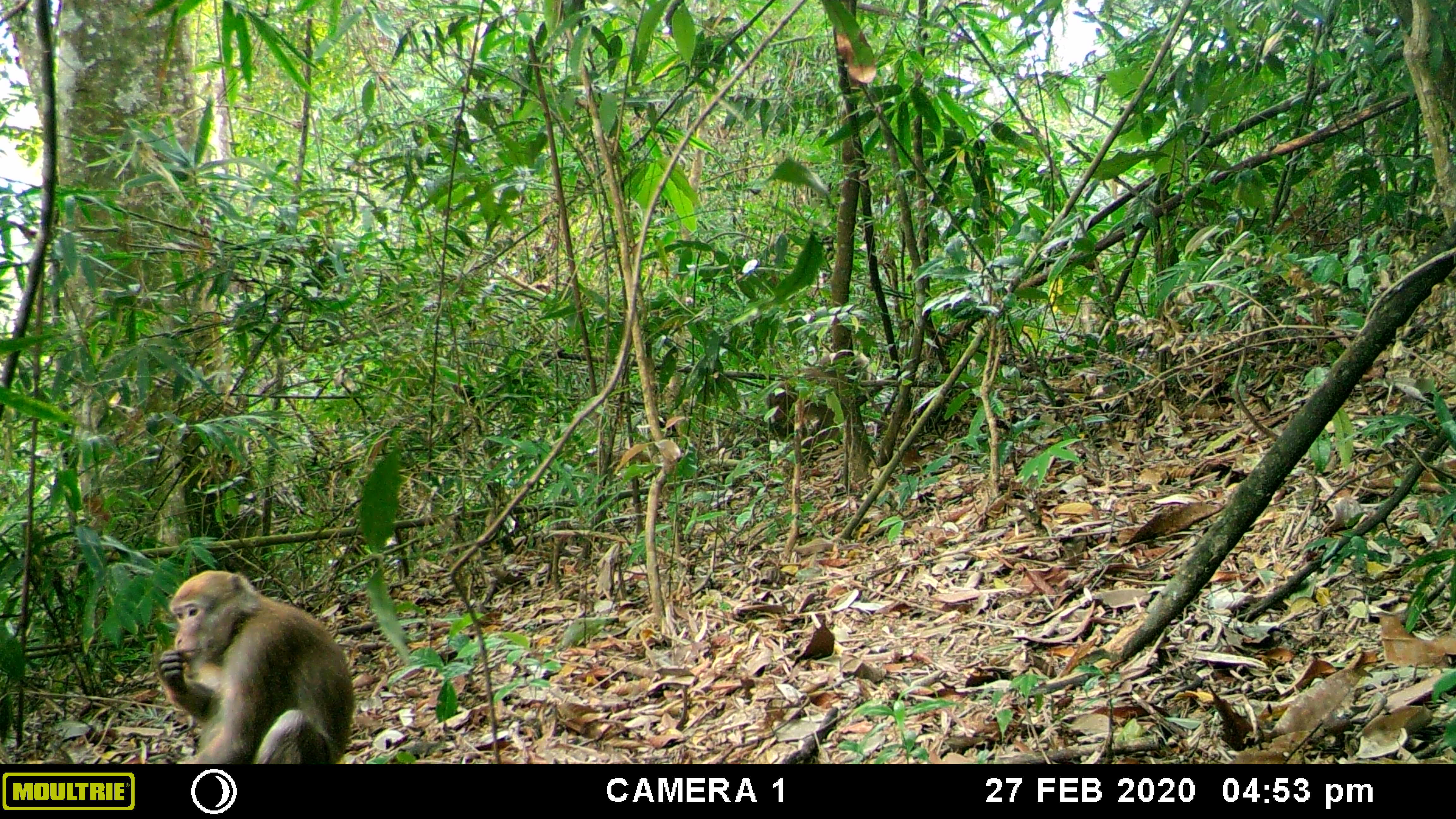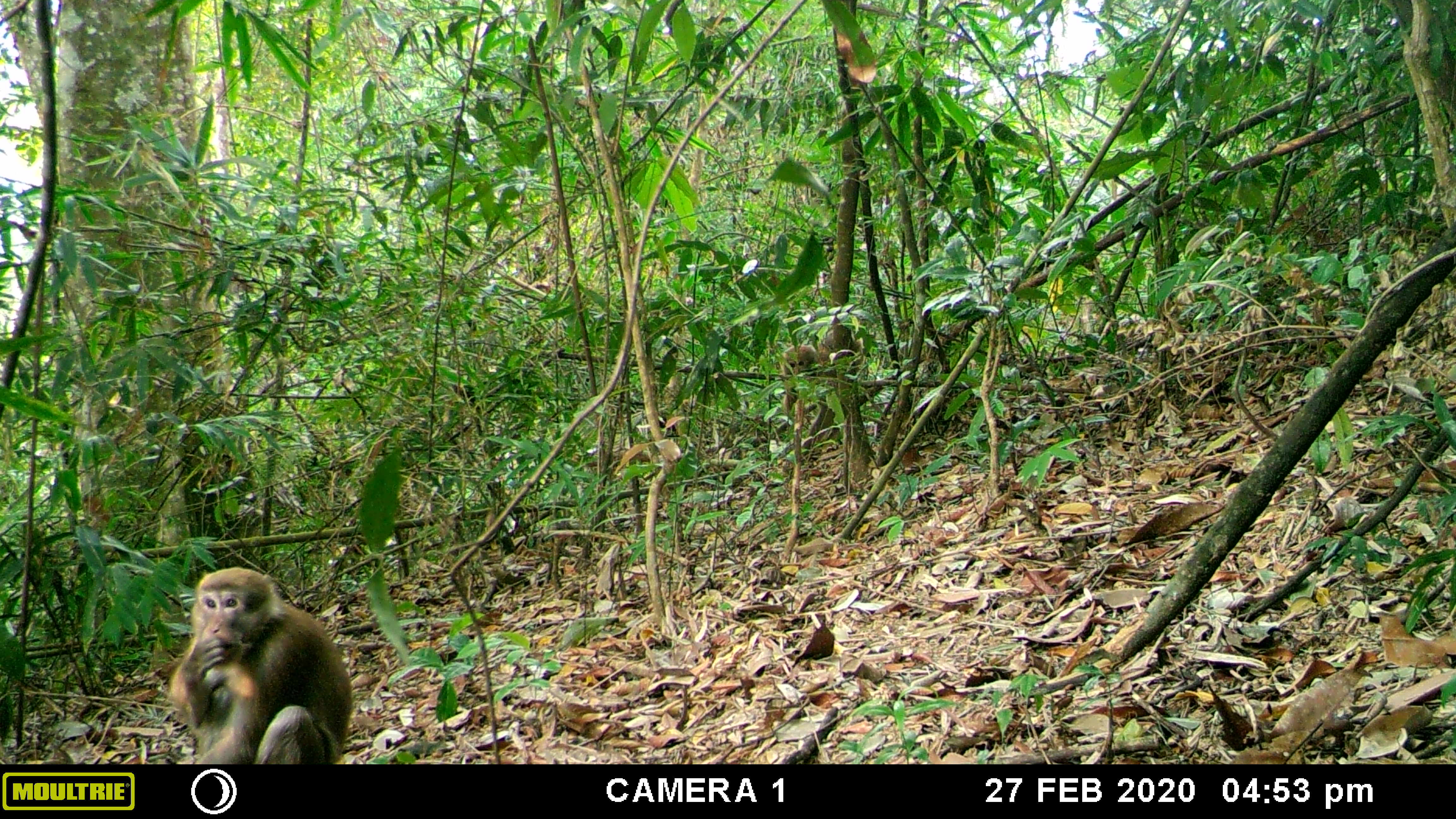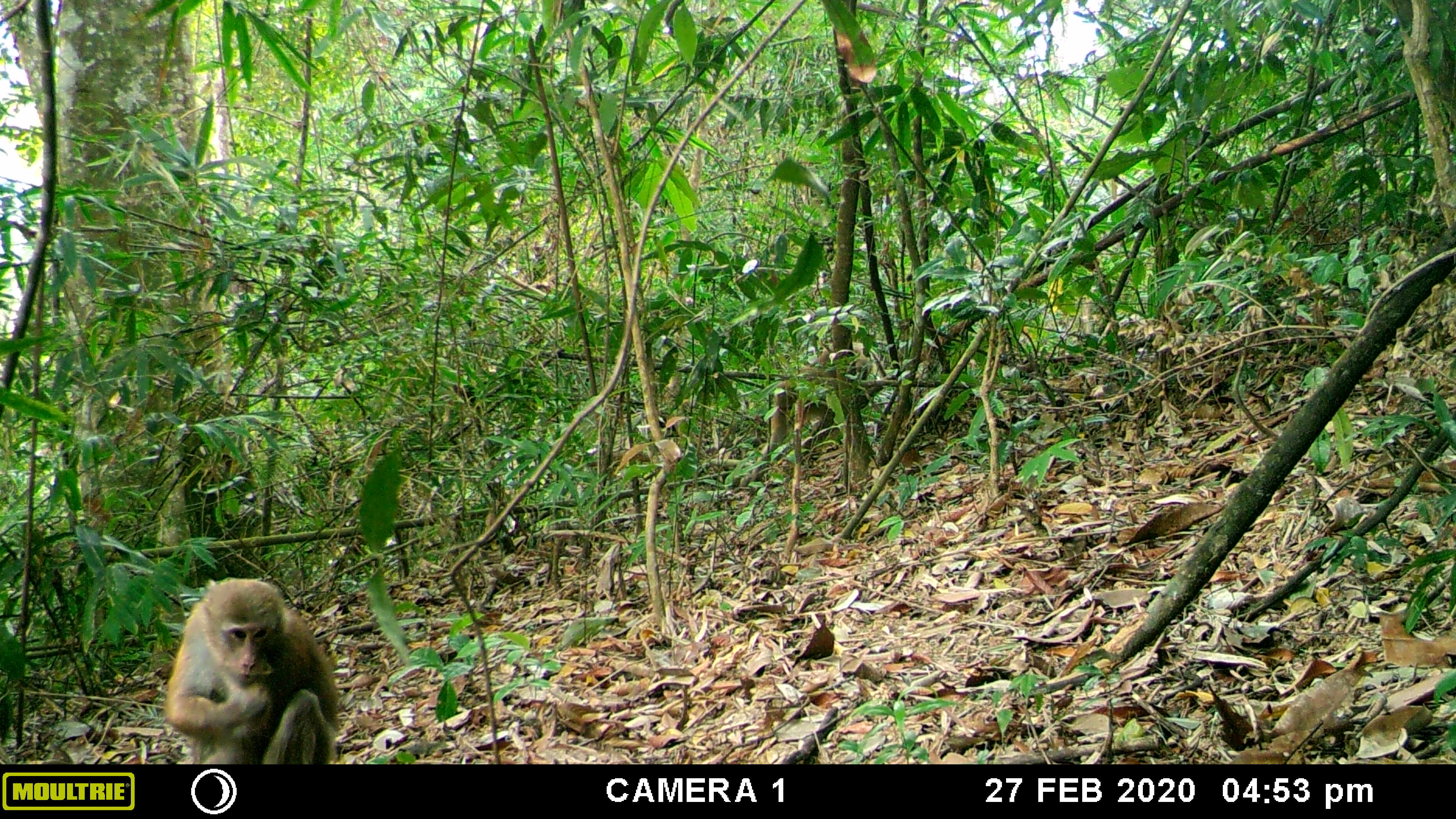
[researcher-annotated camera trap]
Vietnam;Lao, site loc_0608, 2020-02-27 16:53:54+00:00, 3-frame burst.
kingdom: Animalia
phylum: Chordata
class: Mammalia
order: Primates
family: Cercopithecidae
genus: Macaca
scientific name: Macaca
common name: macaques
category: assam or rhesus macaque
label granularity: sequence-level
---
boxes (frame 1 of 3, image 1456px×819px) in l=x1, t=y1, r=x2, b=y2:
assam or rhesus macaque: l=156, t=569, r=355, b=764; l=765, t=349, r=896, b=456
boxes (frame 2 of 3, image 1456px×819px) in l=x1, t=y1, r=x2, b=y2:
assam or rhesus macaque: l=166, t=566, r=353, b=764; l=780, t=331, r=868, b=448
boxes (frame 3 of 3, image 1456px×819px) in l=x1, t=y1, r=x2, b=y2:
assam or rhesus macaque: l=163, t=577, r=340, b=764; l=750, t=340, r=895, b=483